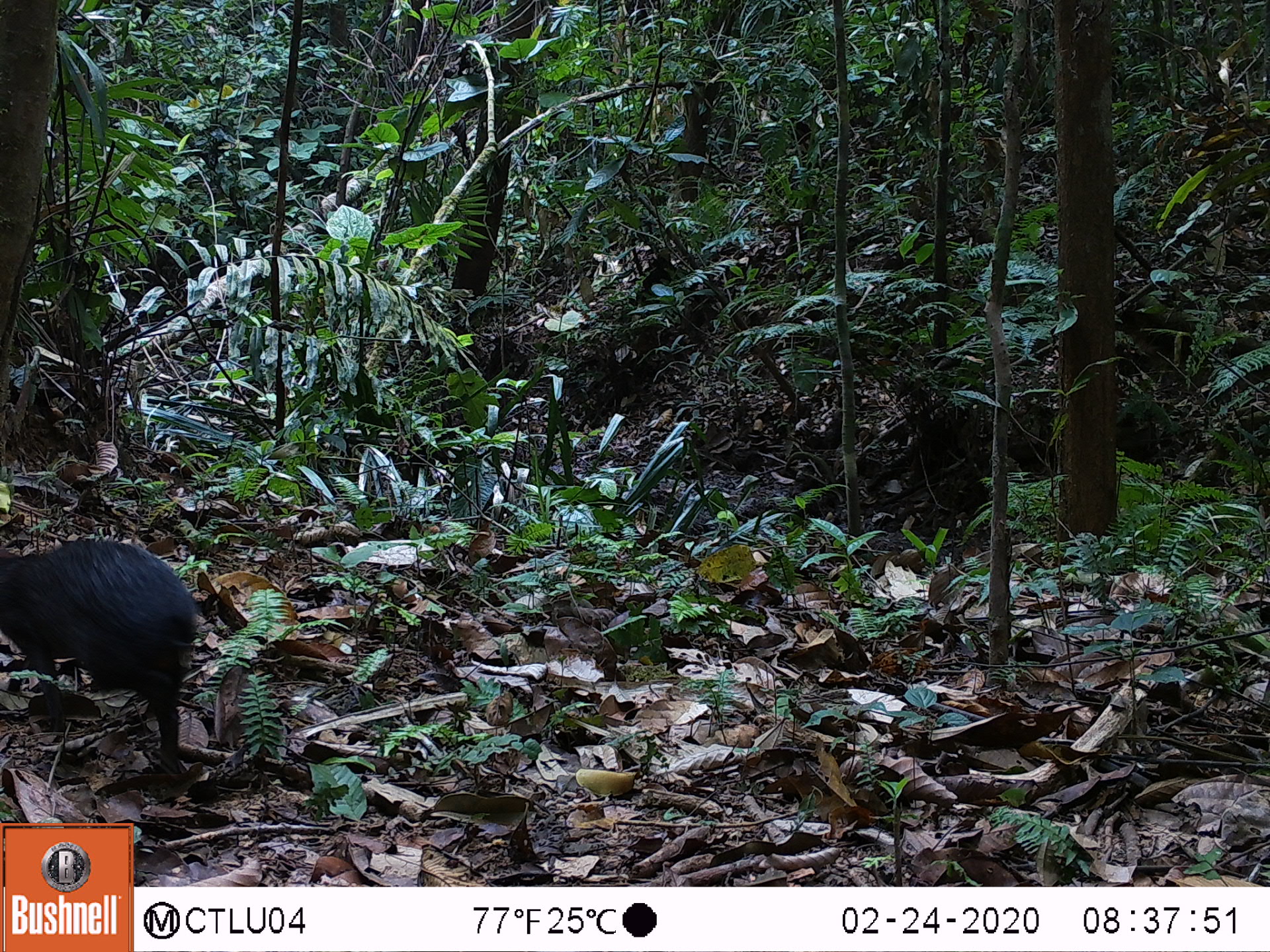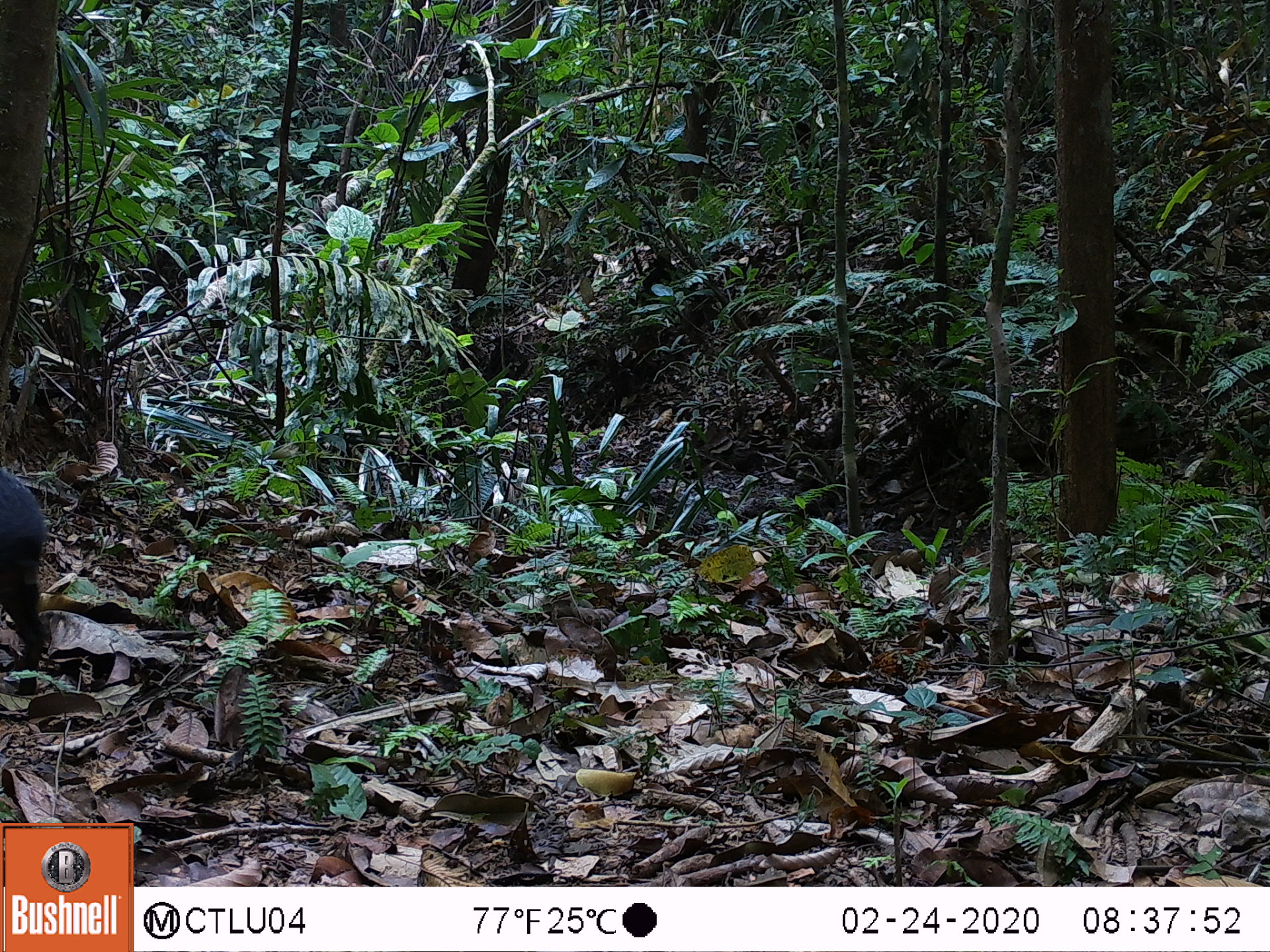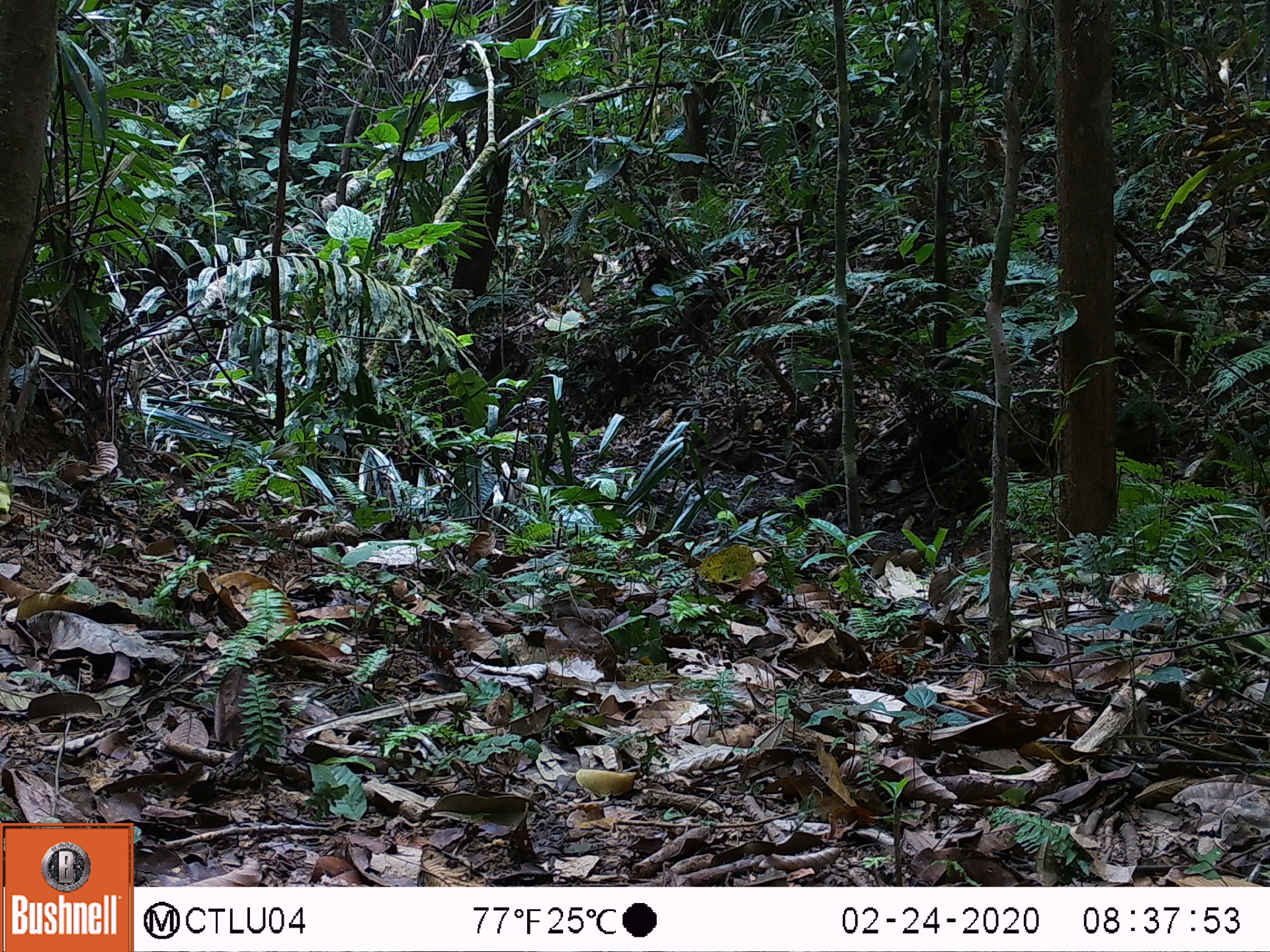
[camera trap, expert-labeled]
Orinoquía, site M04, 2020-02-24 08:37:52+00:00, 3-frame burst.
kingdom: Animalia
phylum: Chordata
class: Mammalia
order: Rodentia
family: Dasyproctidae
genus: Dasyprocta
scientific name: Dasyprocta fuliginosa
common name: black agouti